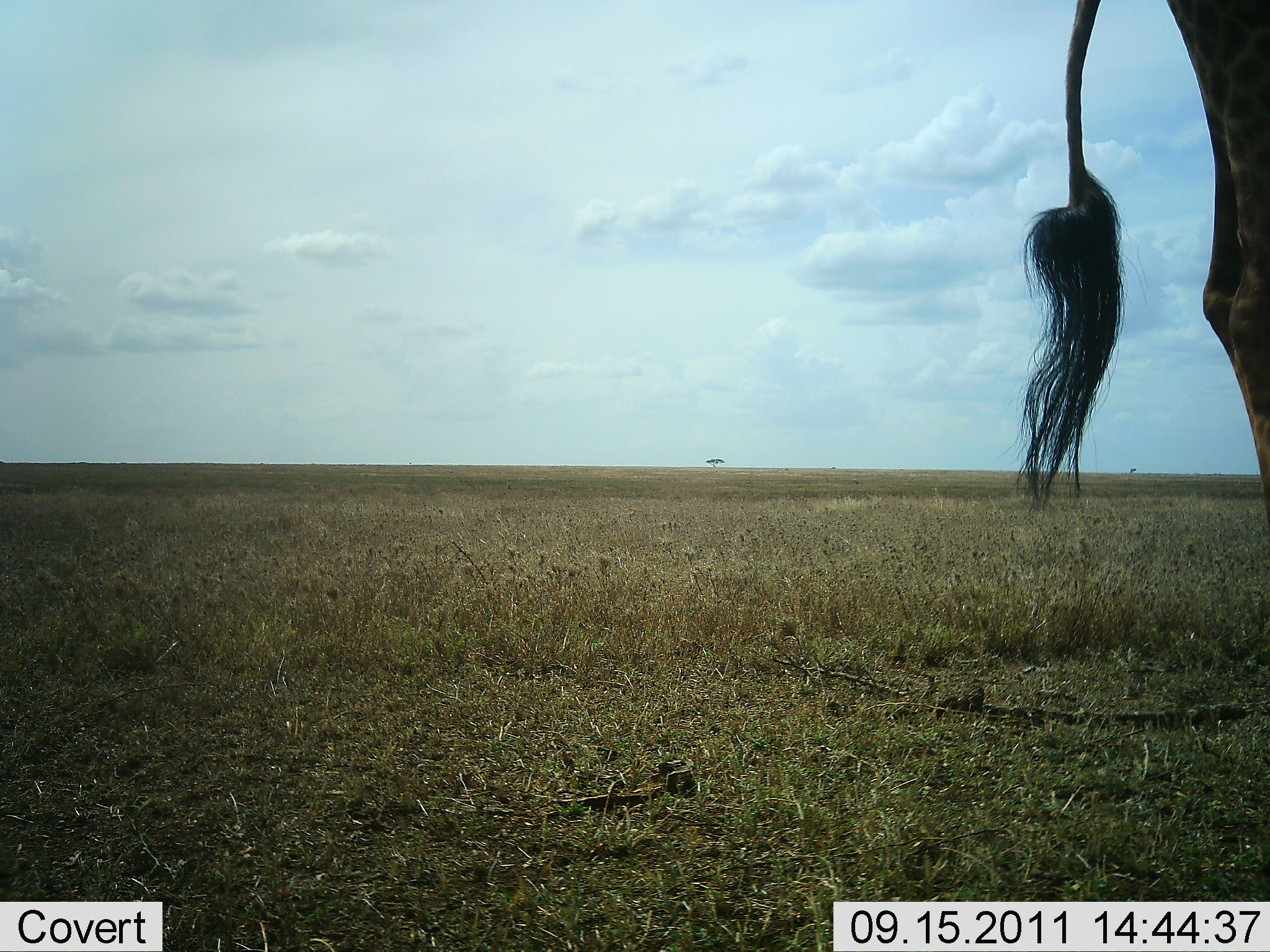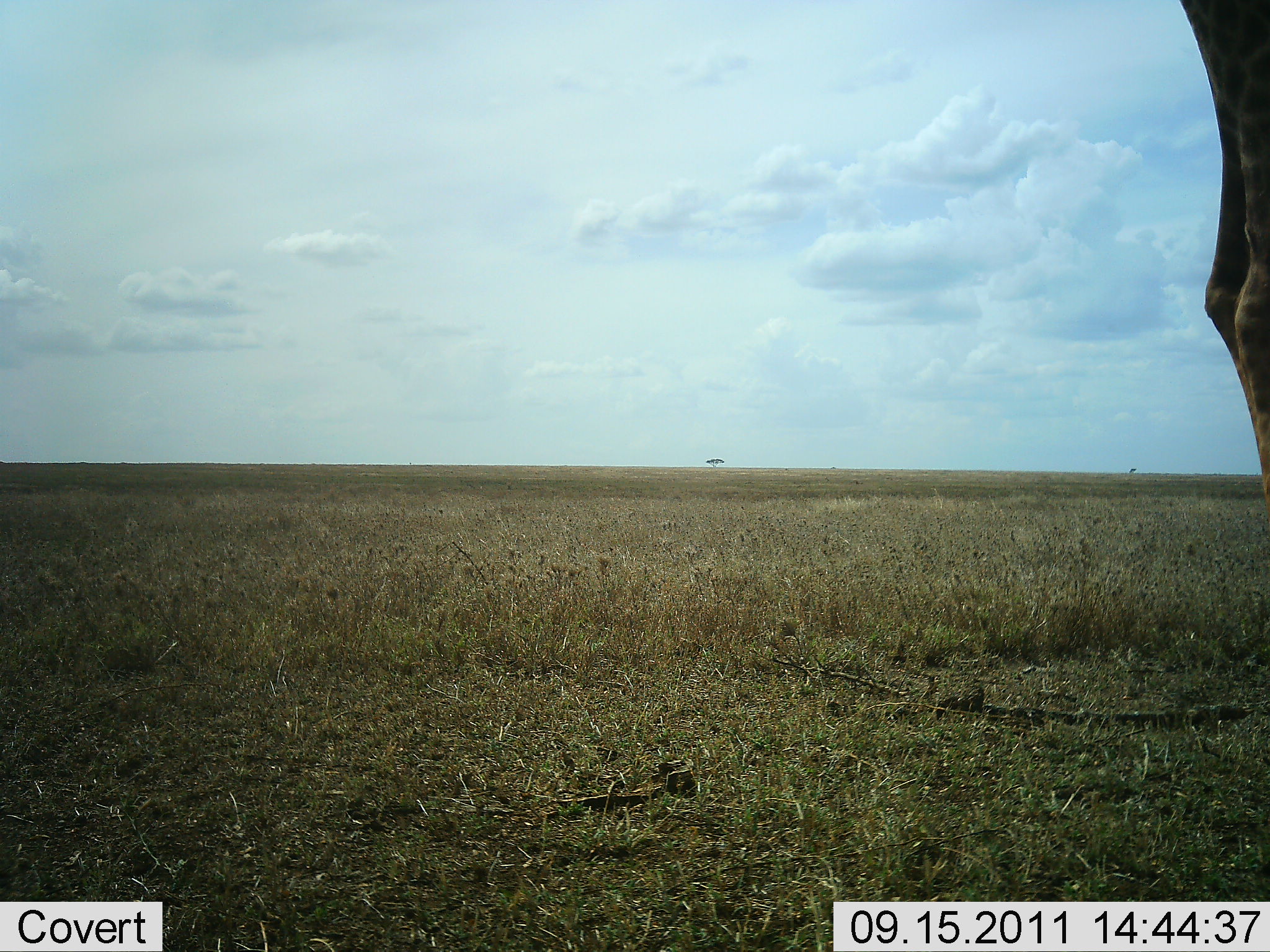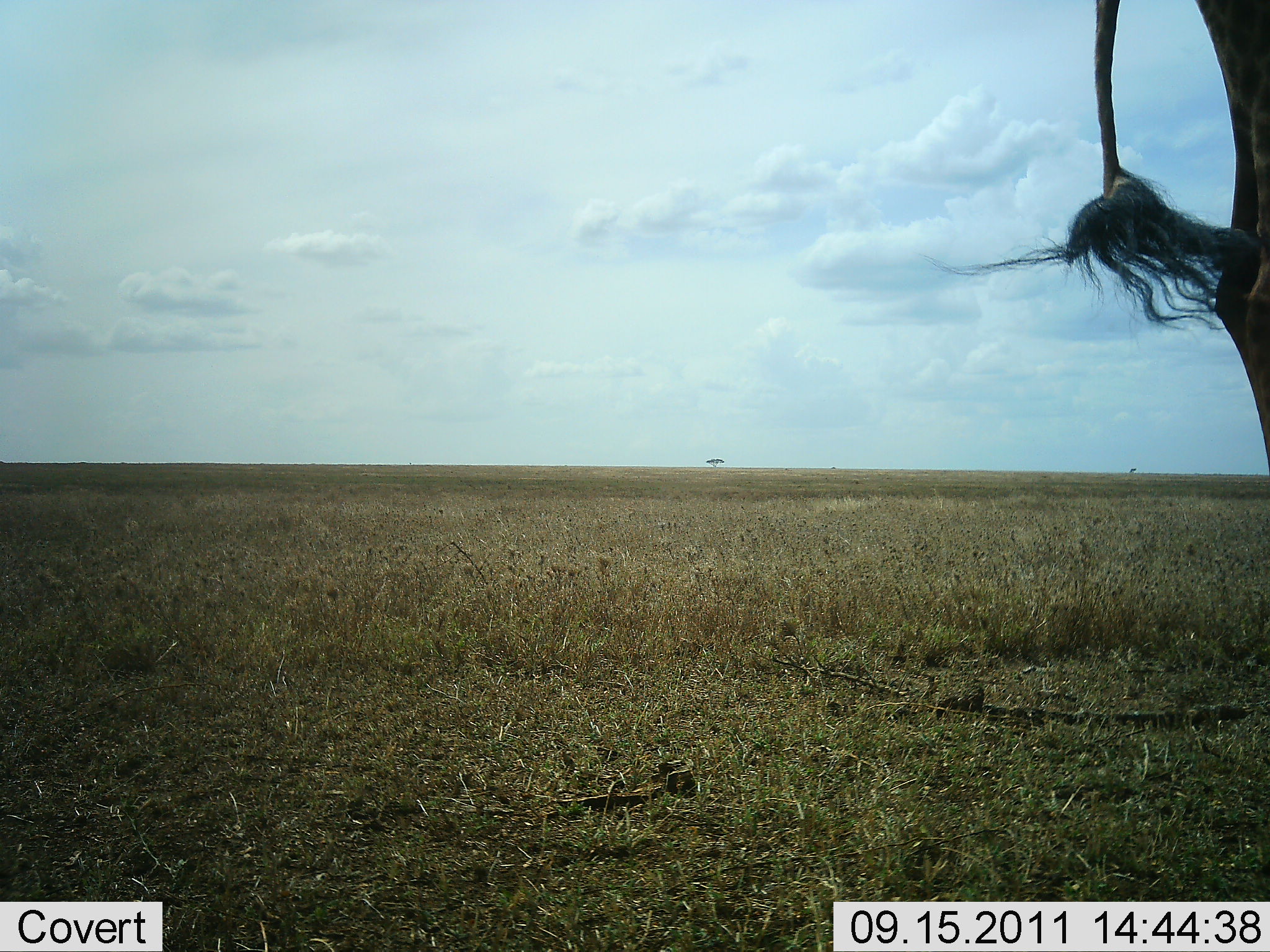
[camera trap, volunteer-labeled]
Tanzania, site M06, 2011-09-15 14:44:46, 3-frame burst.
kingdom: Animalia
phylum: Chordata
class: Mammalia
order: Artiodactyla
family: Giraffidae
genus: Giraffa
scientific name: Giraffa camelopardalis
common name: giraffe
Giraffe (Giraffa camelopardalis), count 1. Behavior (volunteer vote fractions): standing 100%, resting 0%, moving 0%, interacting 0%. Young present (vote fraction): 0%. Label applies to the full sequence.